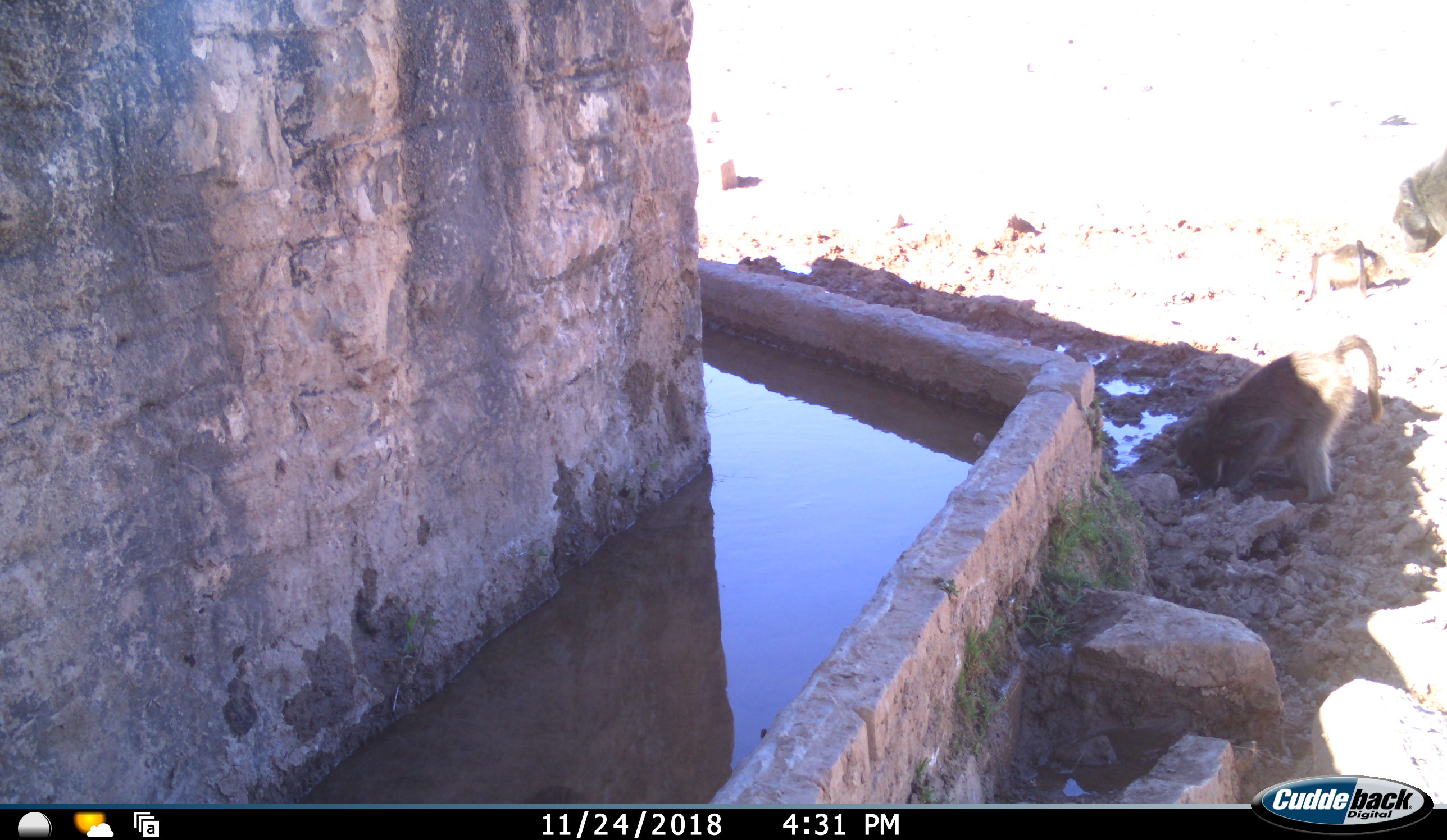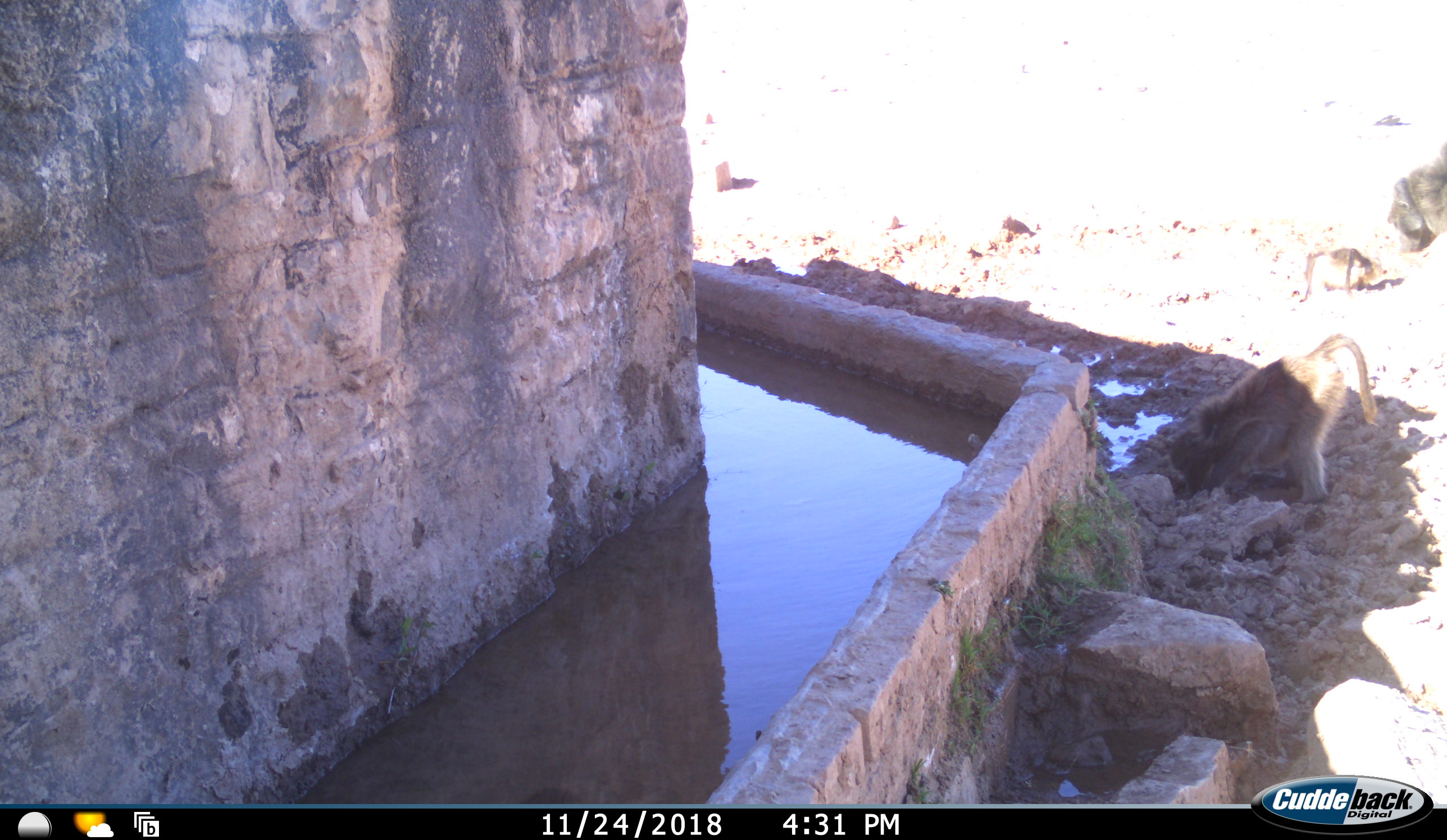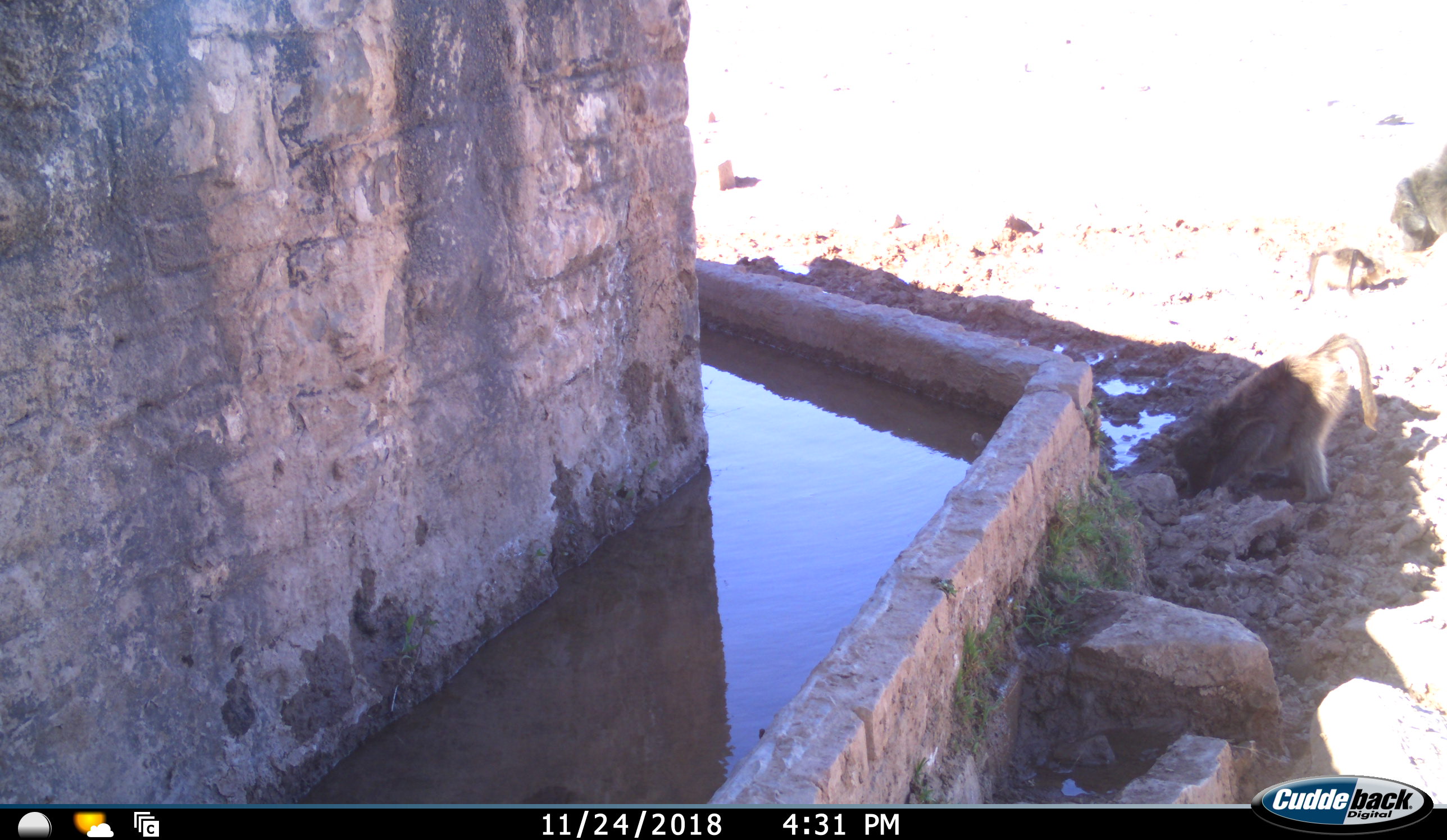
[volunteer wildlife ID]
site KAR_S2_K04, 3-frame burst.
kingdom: Animalia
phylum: Chordata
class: Mammalia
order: Primates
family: Cercopithecidae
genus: Papio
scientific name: Papio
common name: baboon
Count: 2.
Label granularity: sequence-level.